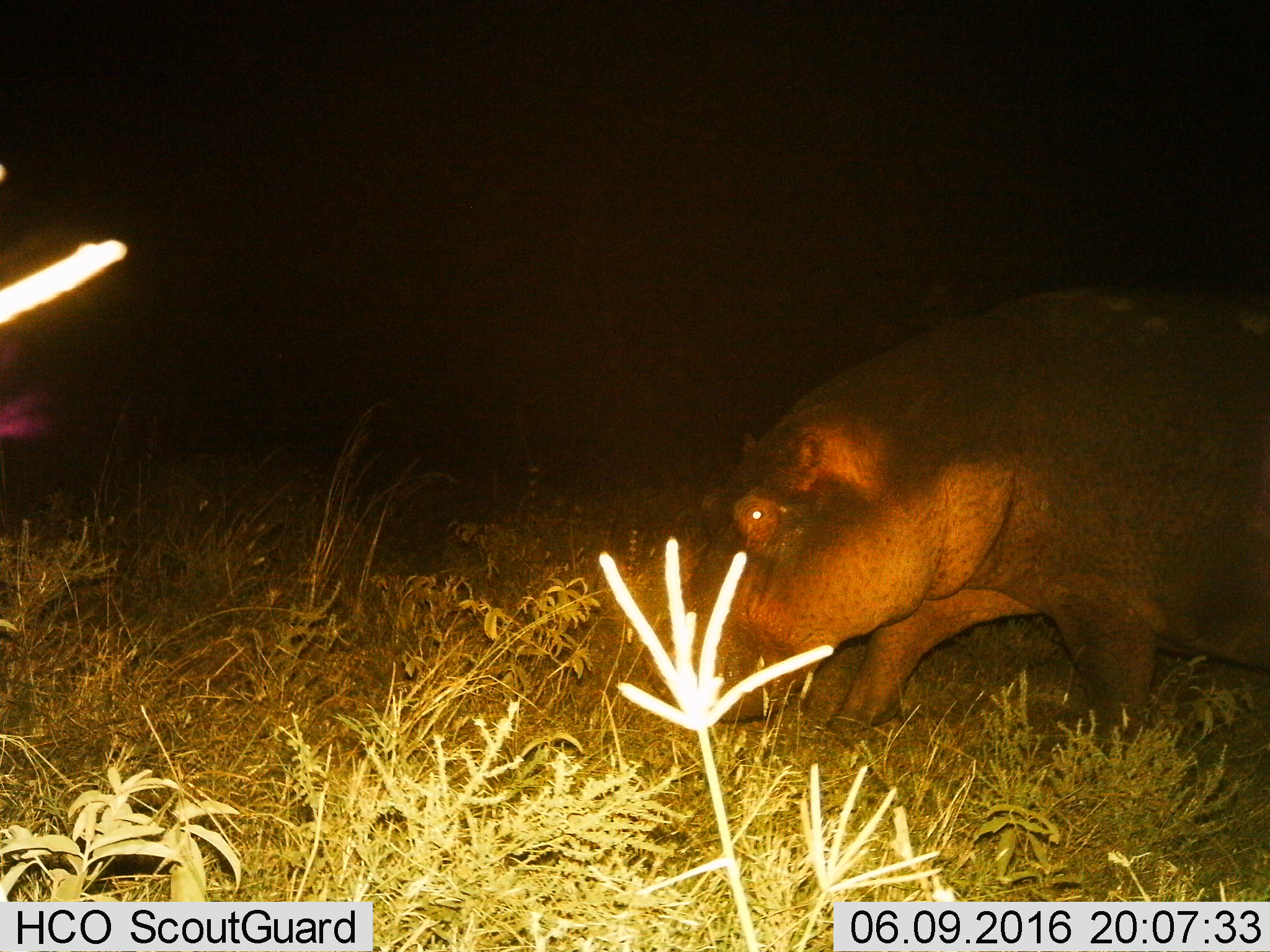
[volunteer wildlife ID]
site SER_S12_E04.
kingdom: Animalia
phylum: Chordata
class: Mammalia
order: Artiodactyla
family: Hippopotamidae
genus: Hippopotamus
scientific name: Hippopotamus amphibius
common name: hippopotamus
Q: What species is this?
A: Hippopotamus (Hippopotamus amphibius).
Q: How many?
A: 1.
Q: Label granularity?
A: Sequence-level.